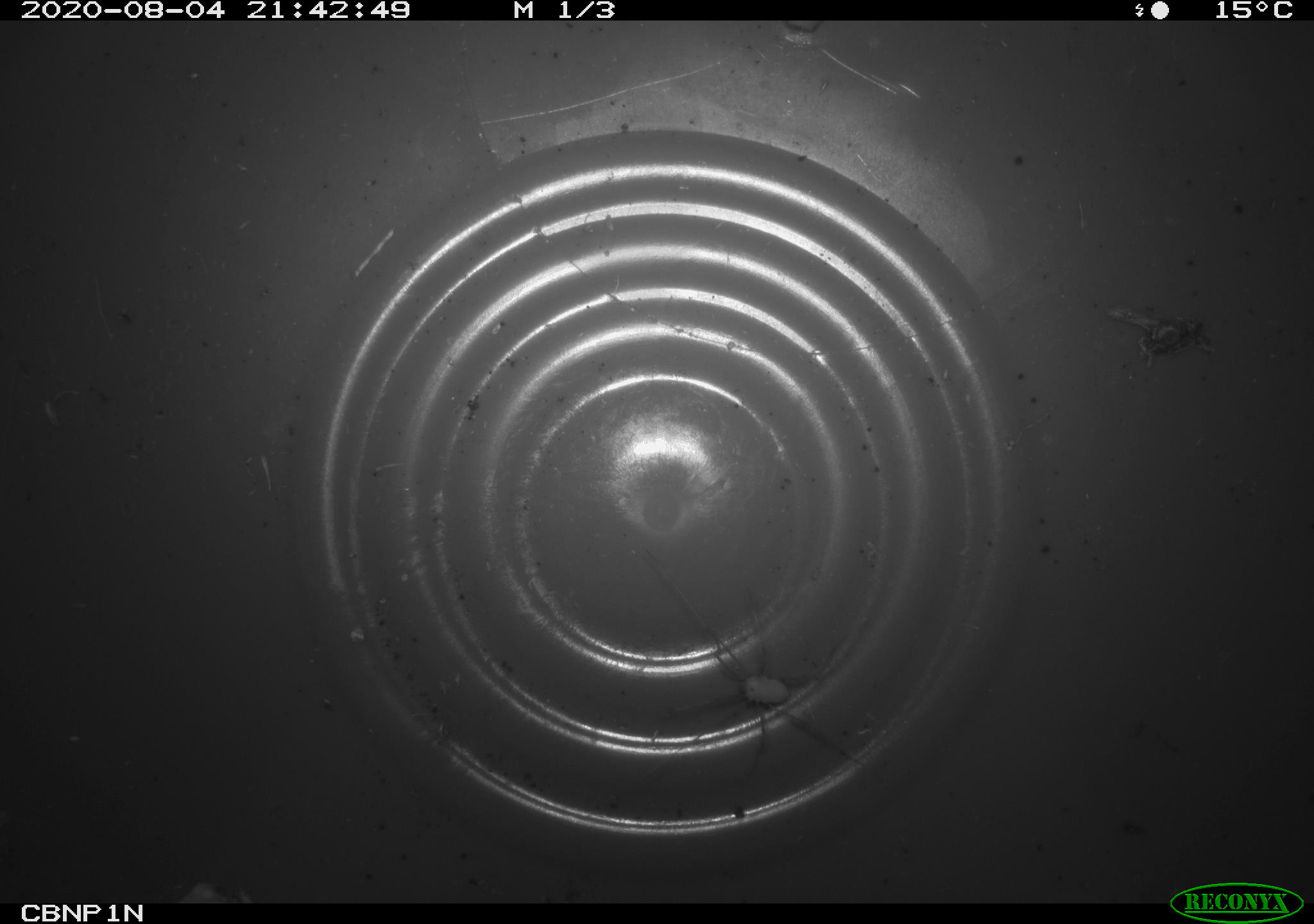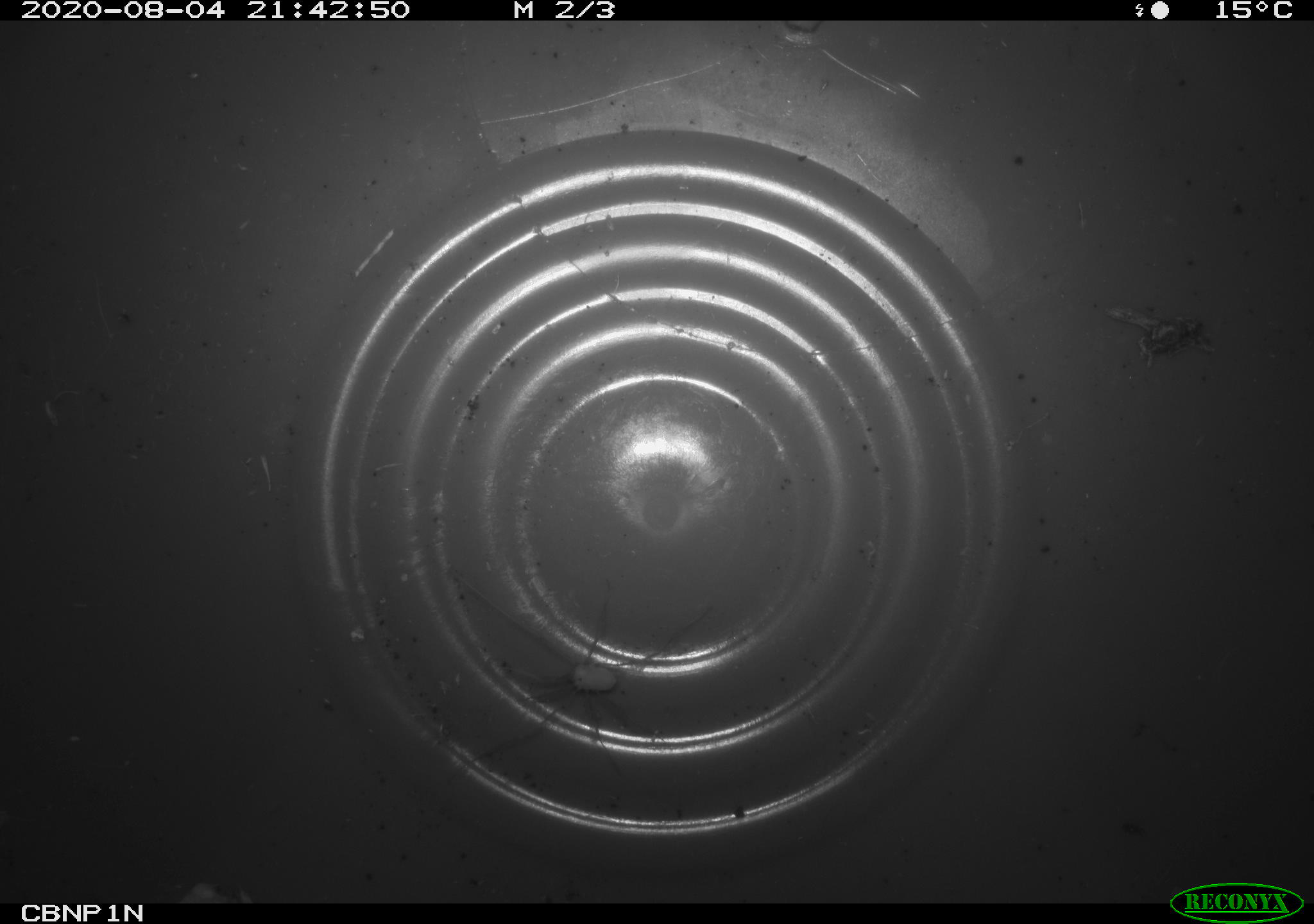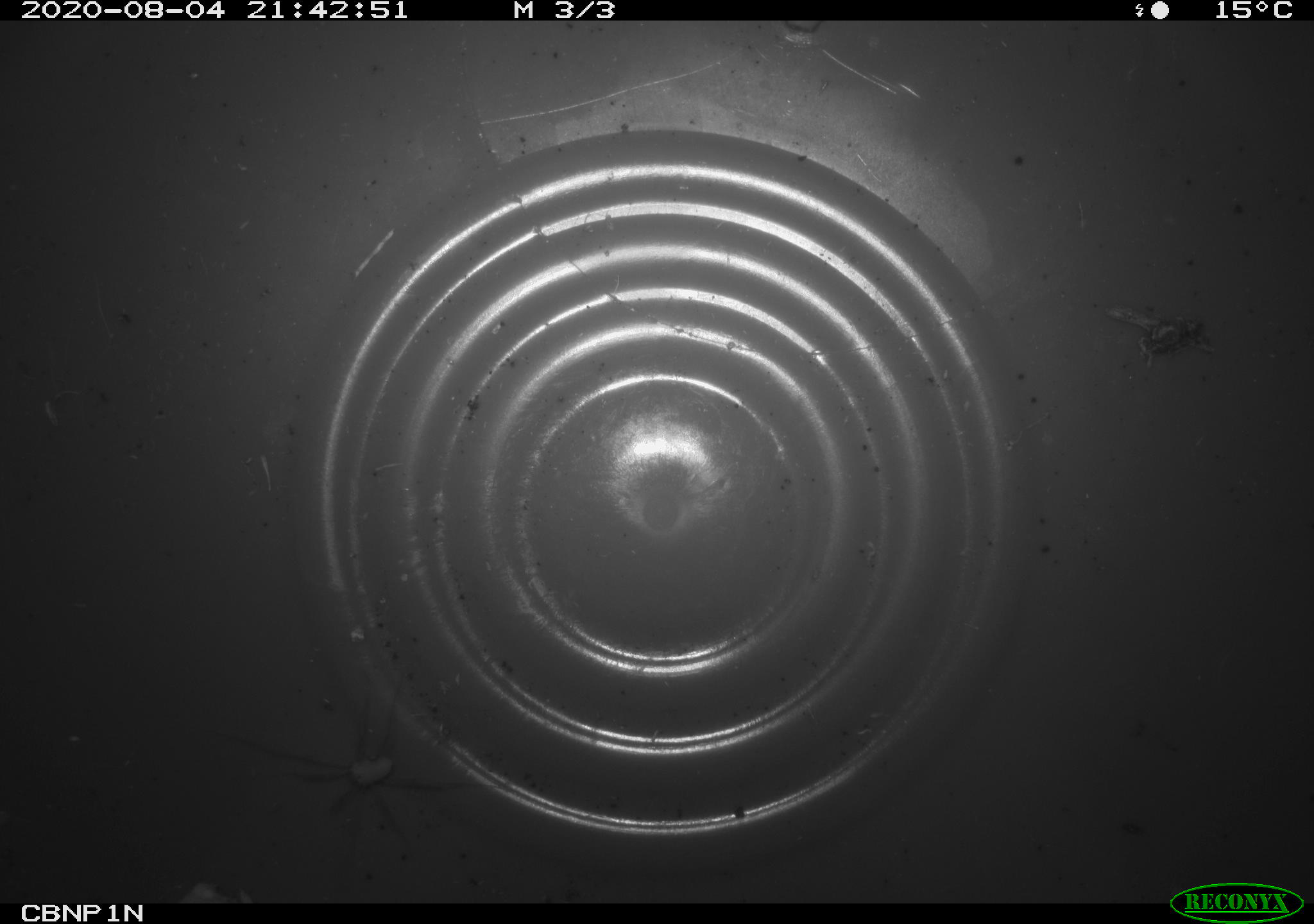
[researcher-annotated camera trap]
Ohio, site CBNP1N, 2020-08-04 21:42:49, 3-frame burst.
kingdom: Animalia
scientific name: Animalia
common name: animal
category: invertebrate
Invertebrate (animal) (Animalia).